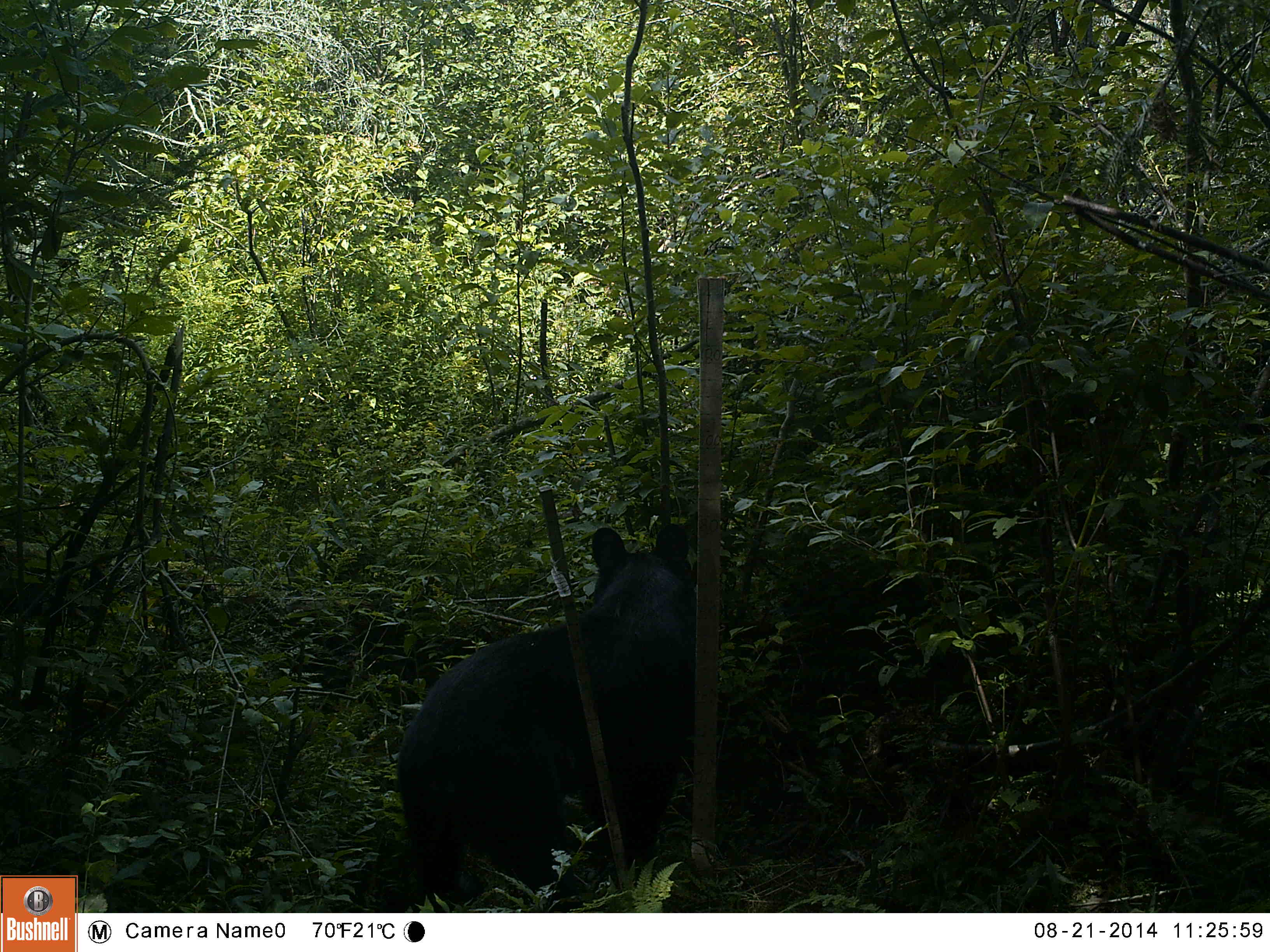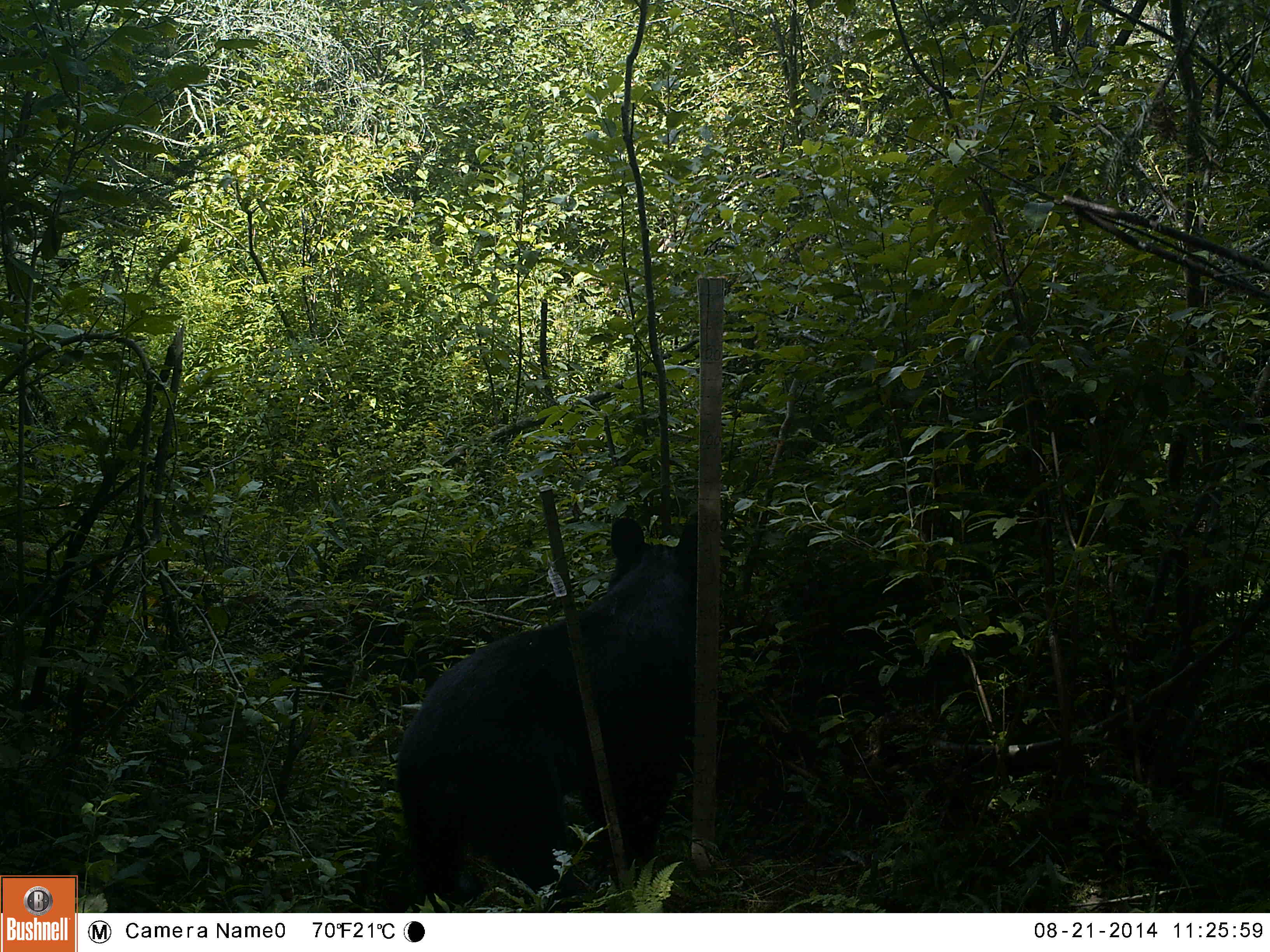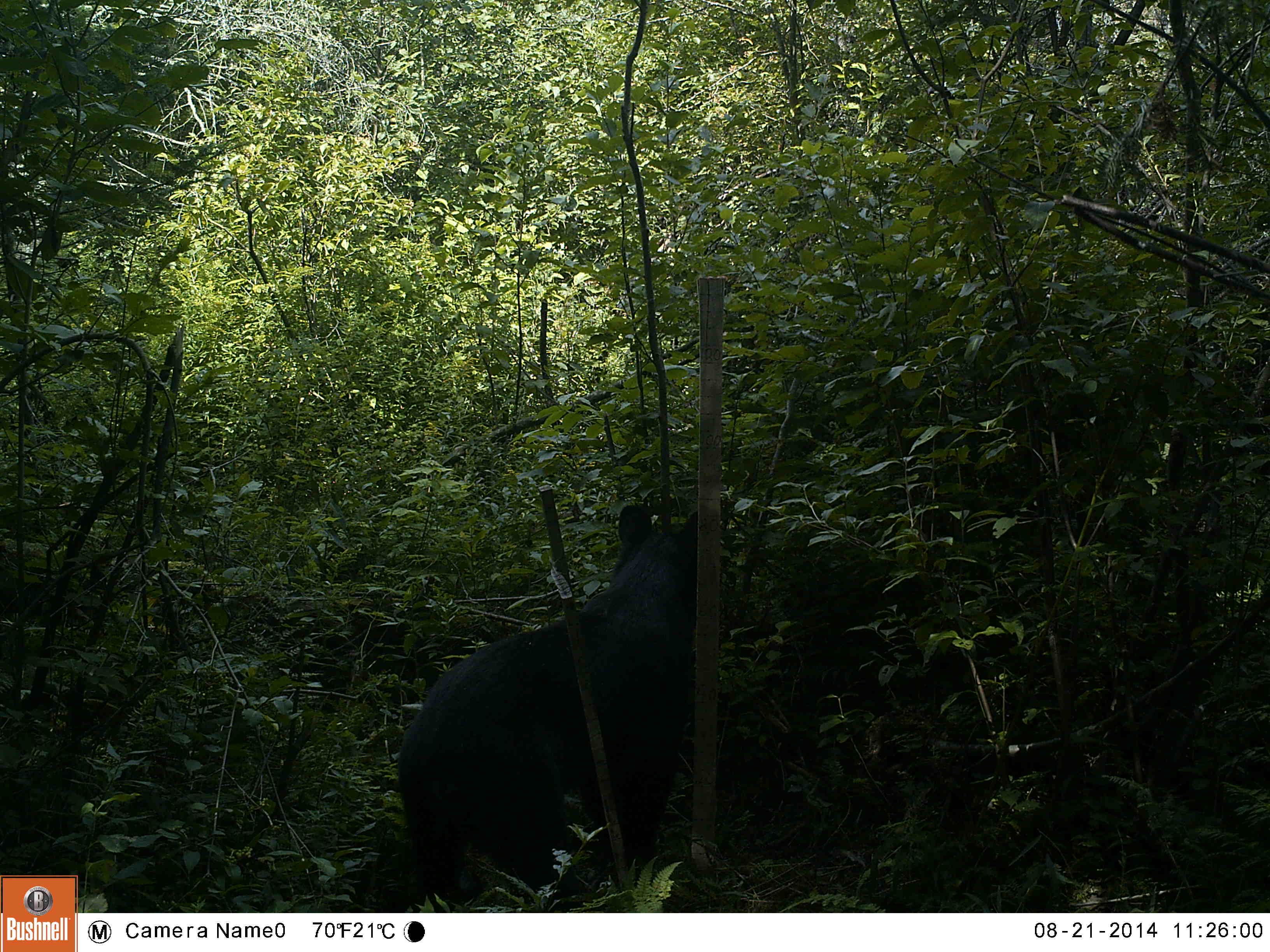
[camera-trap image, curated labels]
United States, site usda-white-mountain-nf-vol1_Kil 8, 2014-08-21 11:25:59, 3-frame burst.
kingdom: Animalia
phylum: Chordata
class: Mammalia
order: Carnivora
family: Ursidae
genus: Ursus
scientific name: Ursus americanus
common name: black bear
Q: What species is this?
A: Black bear (Ursus americanus).